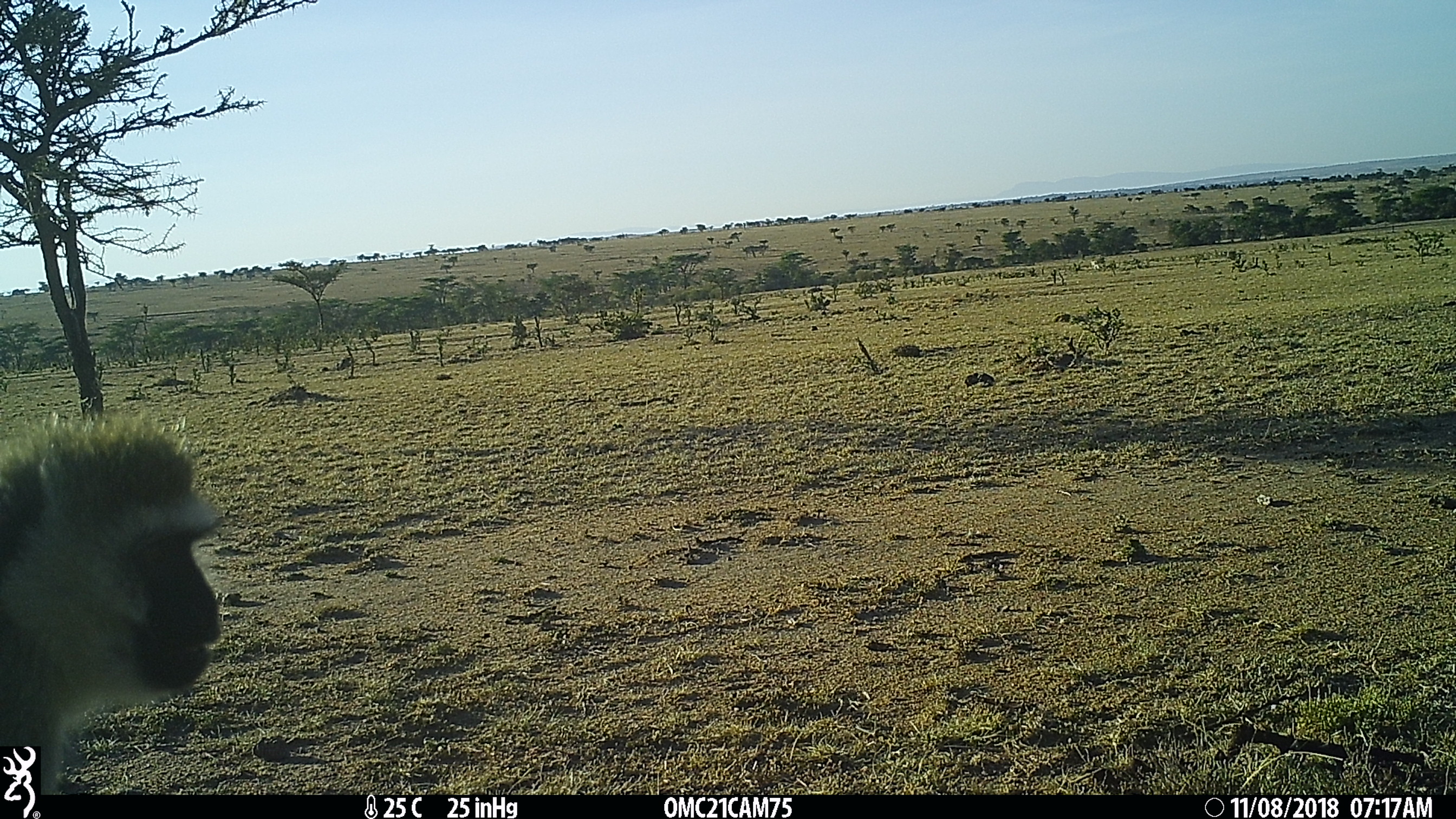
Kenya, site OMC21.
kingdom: Animalia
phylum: Chordata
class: Mammalia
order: Primates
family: Cercopithecidae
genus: Chlorocebus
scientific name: Chlorocebus pygerythrus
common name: vervet monkey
Vervet monkey (Chlorocebus pygerythrus).